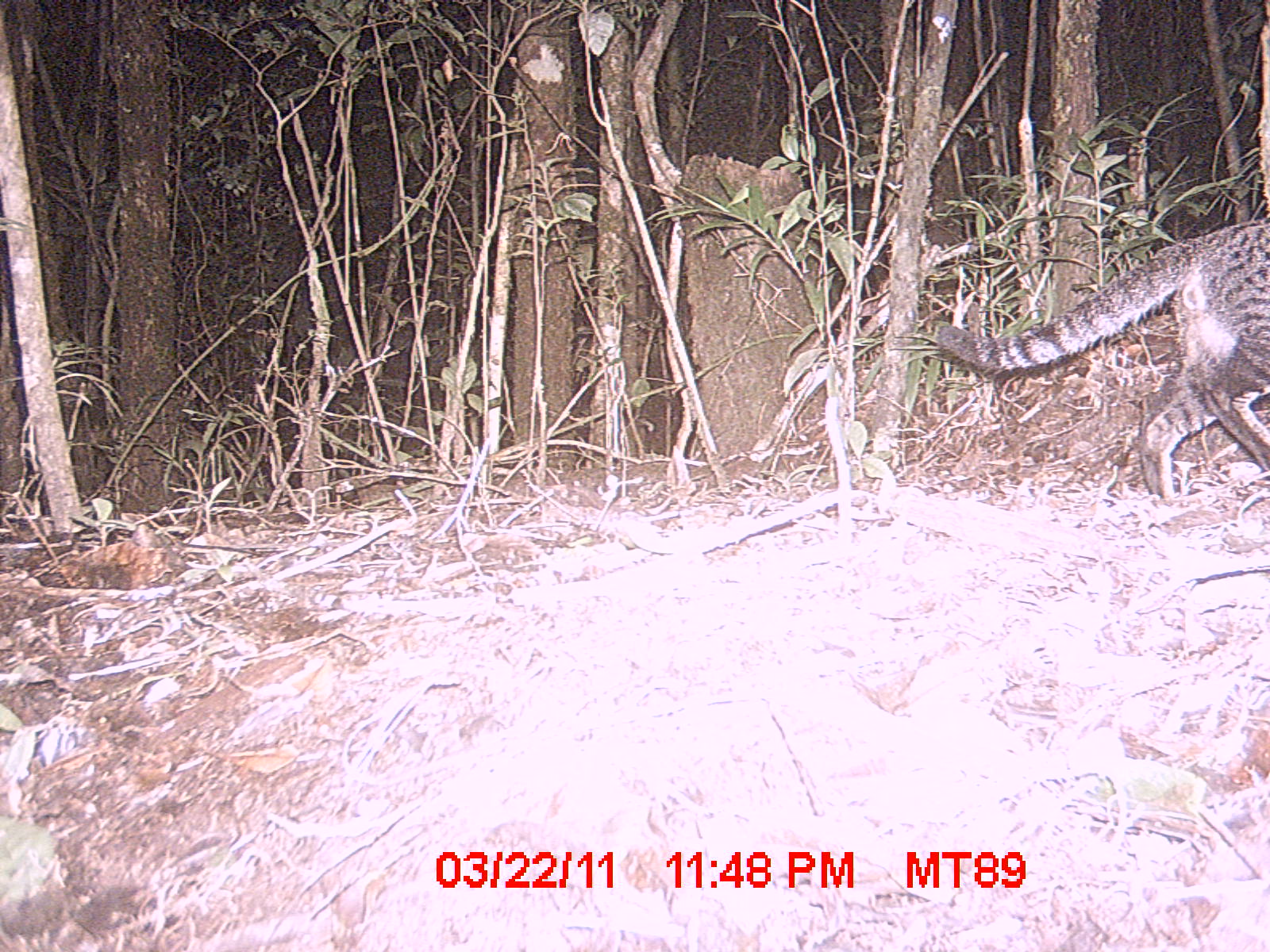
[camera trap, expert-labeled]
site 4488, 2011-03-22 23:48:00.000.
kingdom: Animalia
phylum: Chordata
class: Mammalia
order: Carnivora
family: Felidae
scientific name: Felidae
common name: felids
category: felis sp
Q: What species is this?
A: Felis sp (felids) (Felidae).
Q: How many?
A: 1.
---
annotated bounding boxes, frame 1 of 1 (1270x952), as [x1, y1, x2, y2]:
felis sp: [936, 219, 1268, 508]